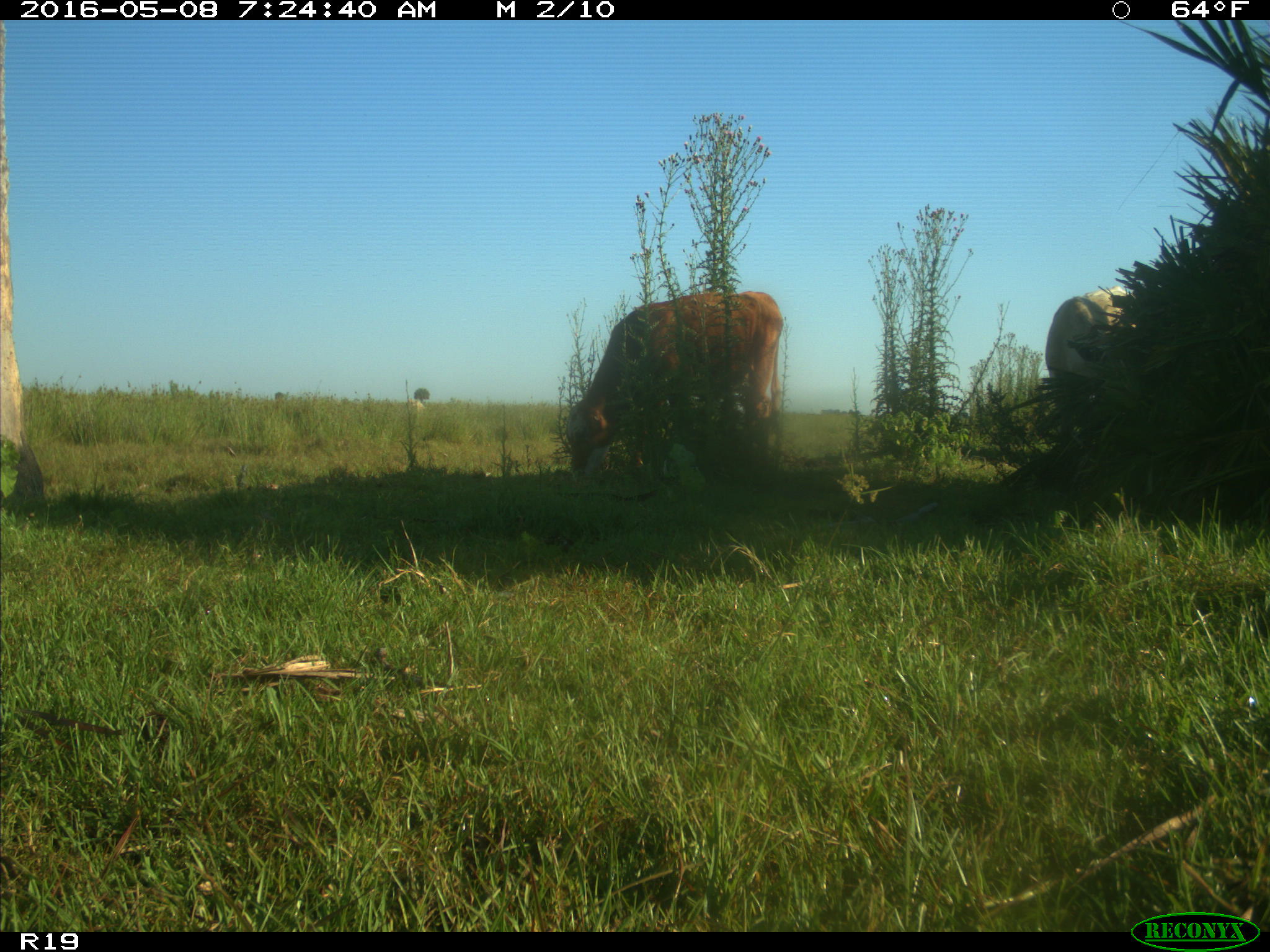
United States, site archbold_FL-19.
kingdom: Animalia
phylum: Chordata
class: Mammalia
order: Artiodactyla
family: Bovidae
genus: Bos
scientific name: Bos taurus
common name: domestic cow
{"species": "Bos taurus (domestic cow)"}